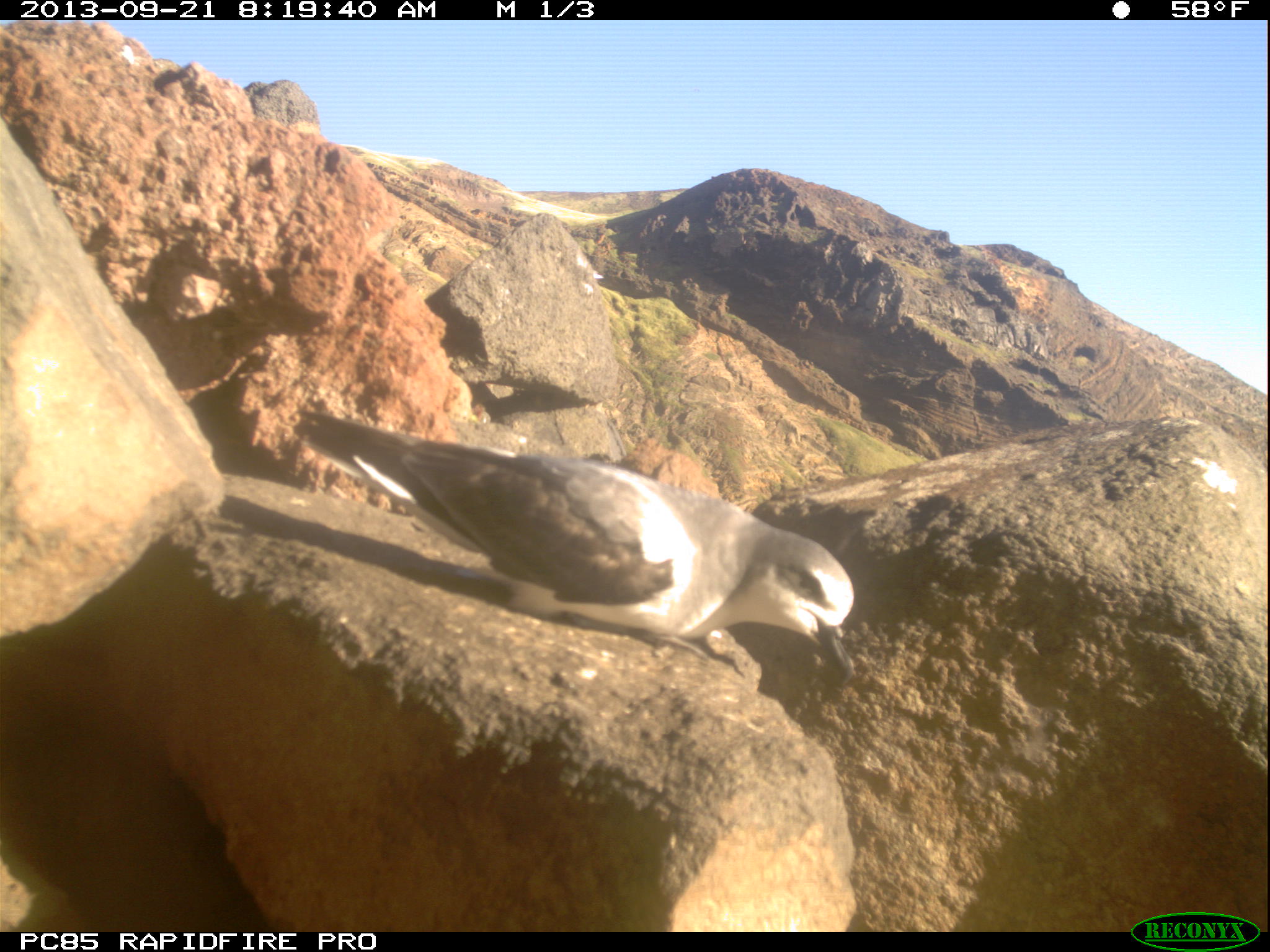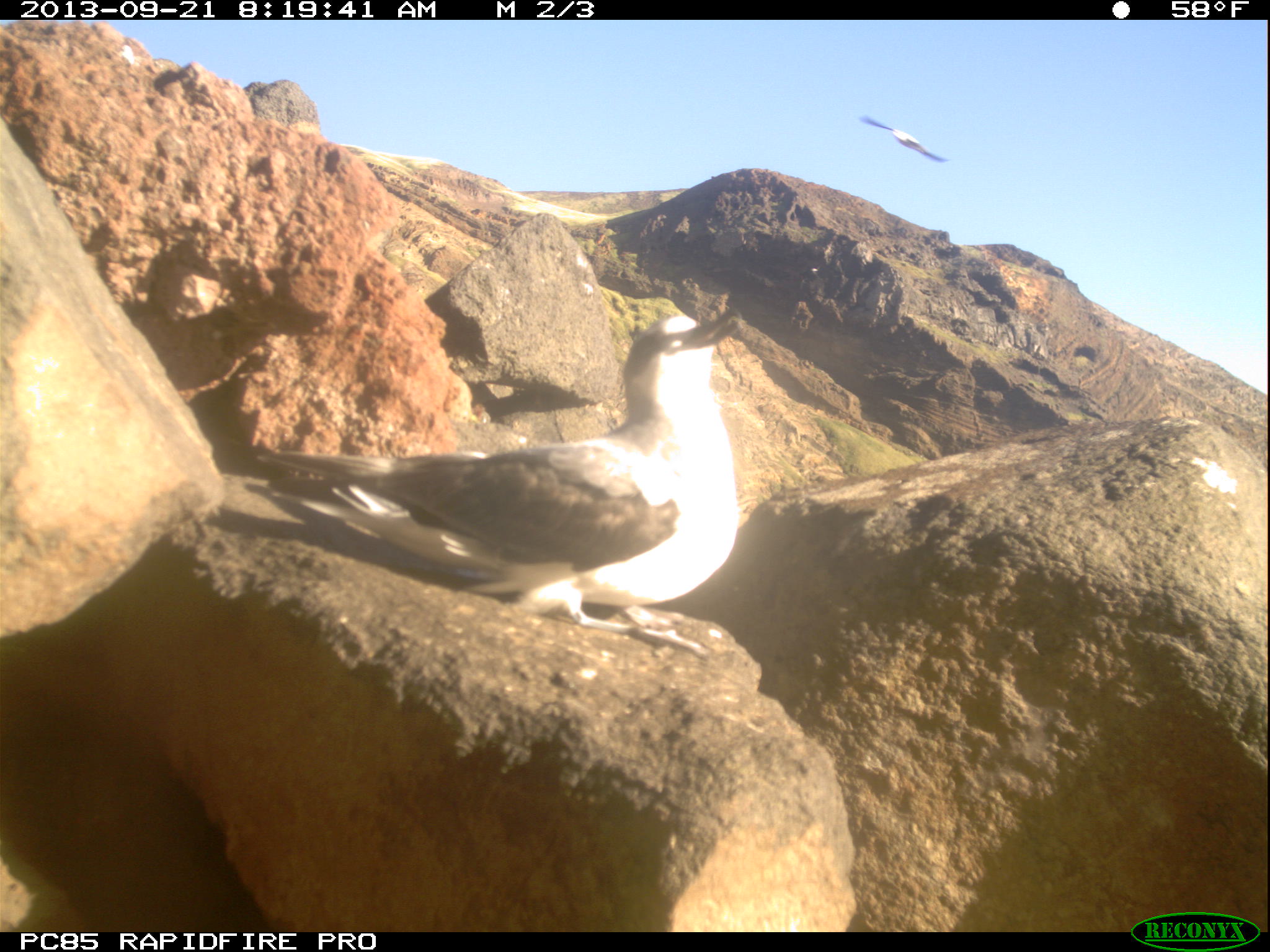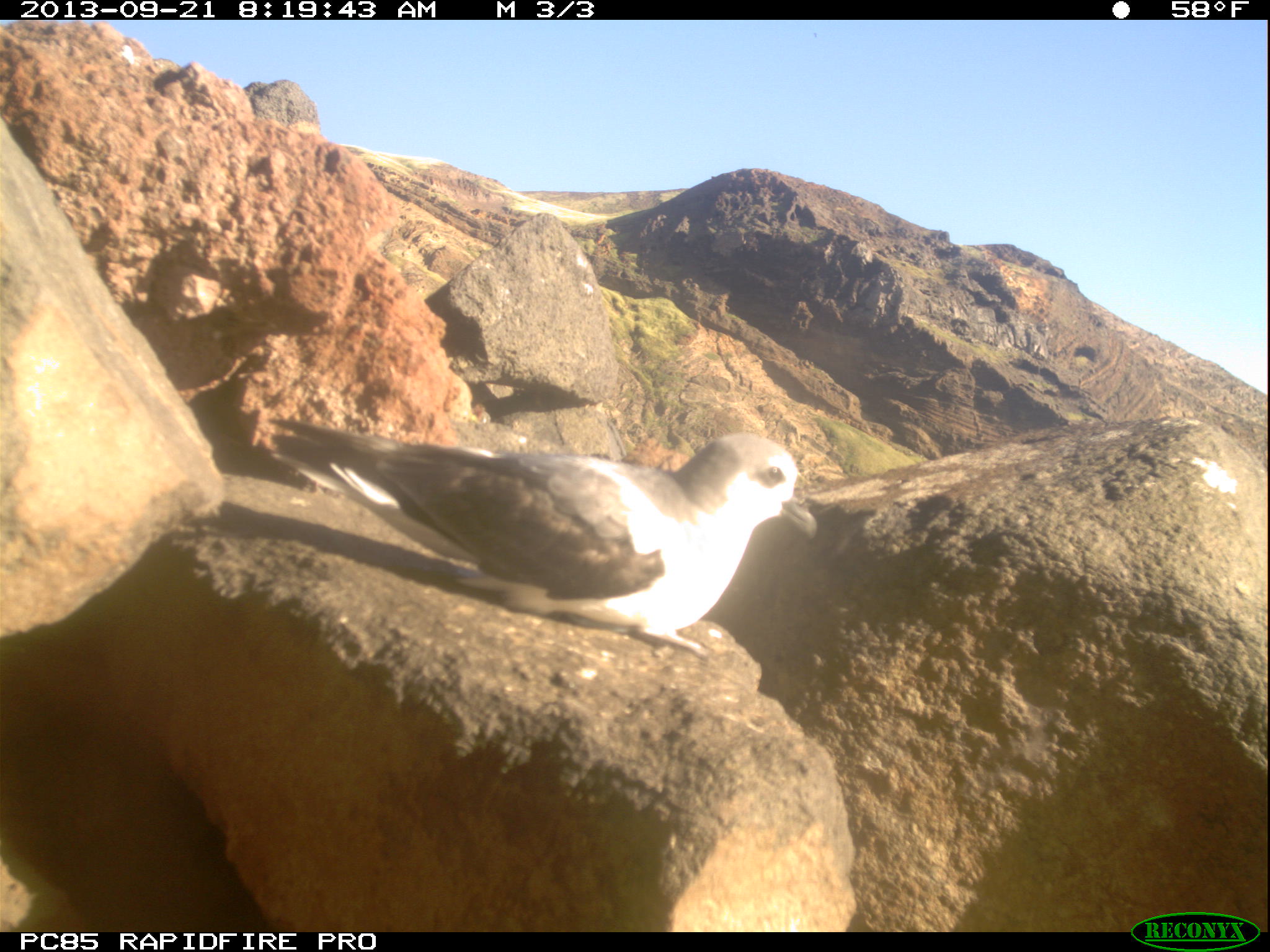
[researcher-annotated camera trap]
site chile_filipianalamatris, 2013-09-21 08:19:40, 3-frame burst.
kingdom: Animalia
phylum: Chordata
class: Aves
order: Procellariiformes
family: Procellariidae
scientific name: Procellariidae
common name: petrel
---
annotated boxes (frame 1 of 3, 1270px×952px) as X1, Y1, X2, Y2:
petrel: 287, 404, 859, 696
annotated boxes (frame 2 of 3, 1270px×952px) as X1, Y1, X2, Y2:
petrel: 344, 304, 744, 663; 855, 114, 949, 164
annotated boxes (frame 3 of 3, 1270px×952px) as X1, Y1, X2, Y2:
petrel: 268, 410, 819, 658